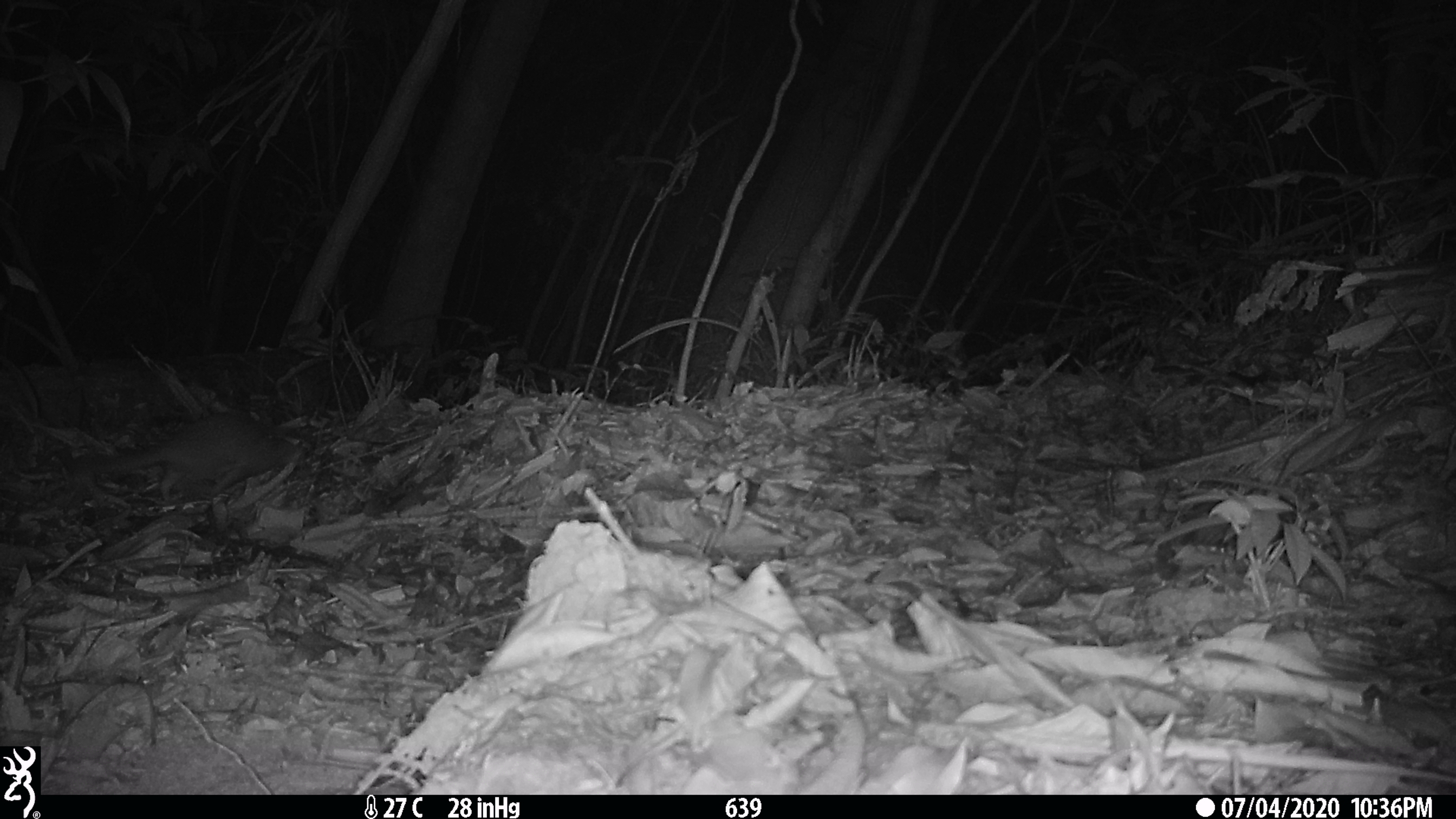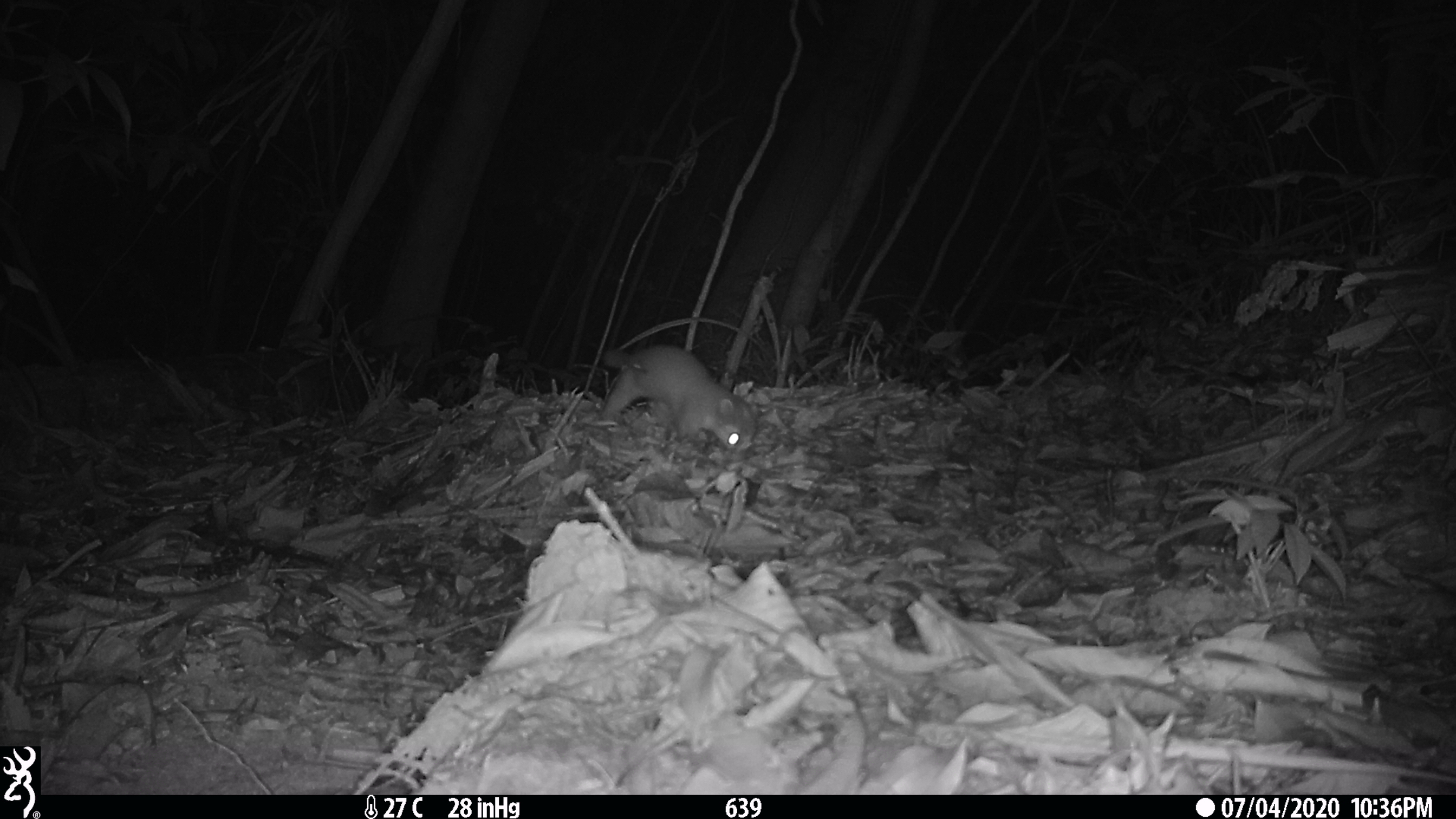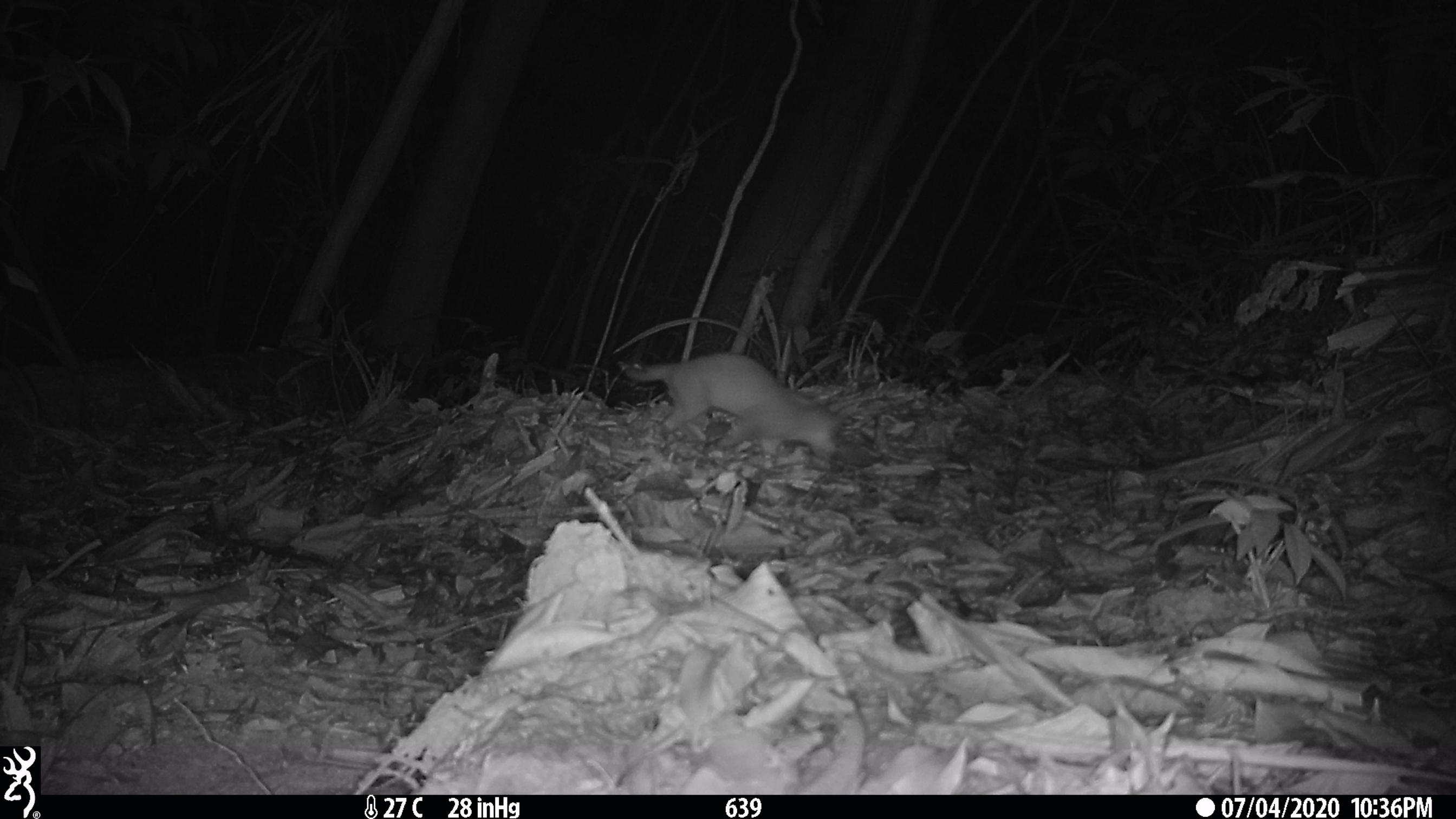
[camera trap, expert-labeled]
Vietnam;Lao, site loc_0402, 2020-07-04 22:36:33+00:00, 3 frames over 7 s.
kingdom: Animalia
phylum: Chordata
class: Mammalia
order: Carnivora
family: Mustelidae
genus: Melogale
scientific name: Melogale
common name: ferret badger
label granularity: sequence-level